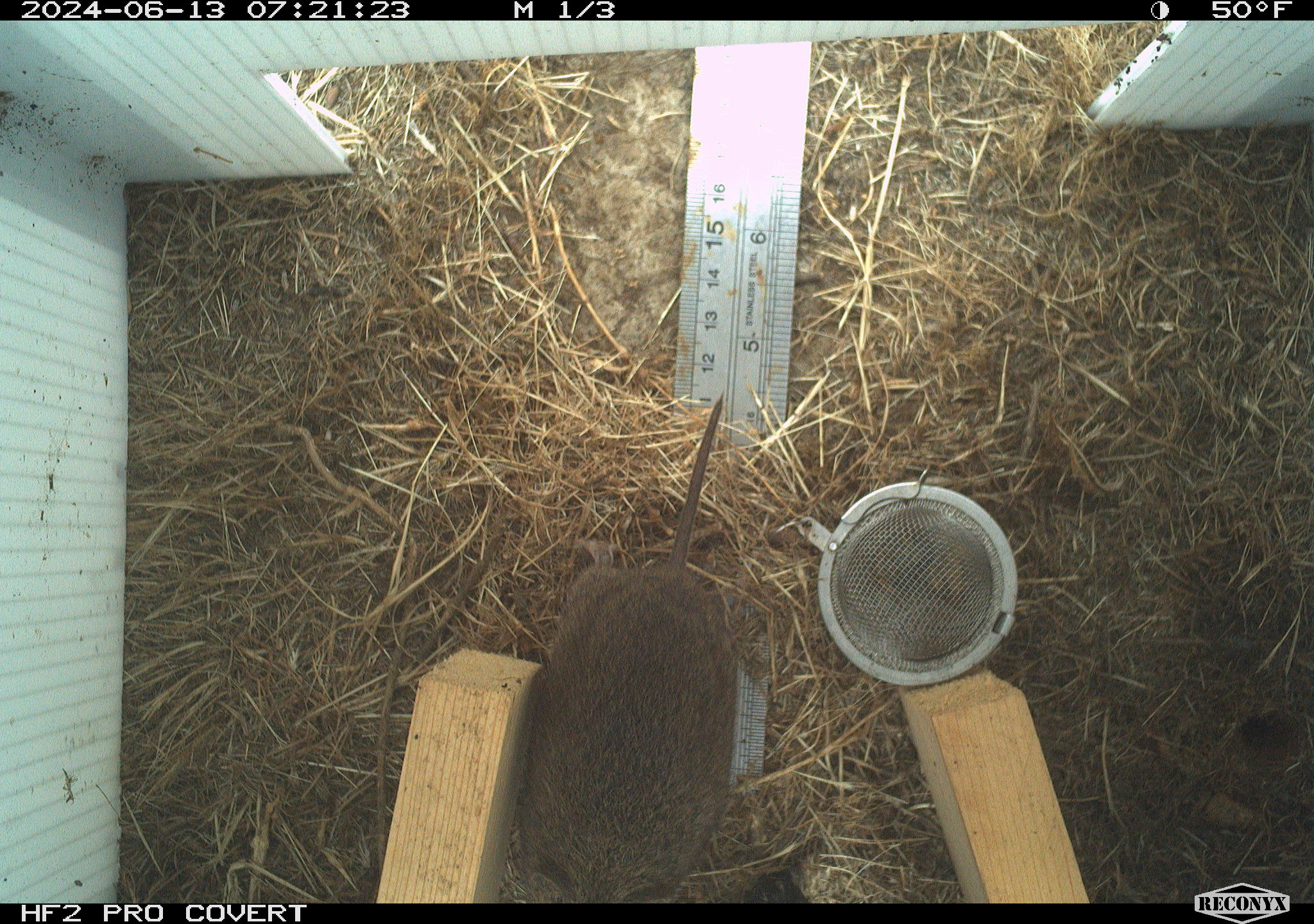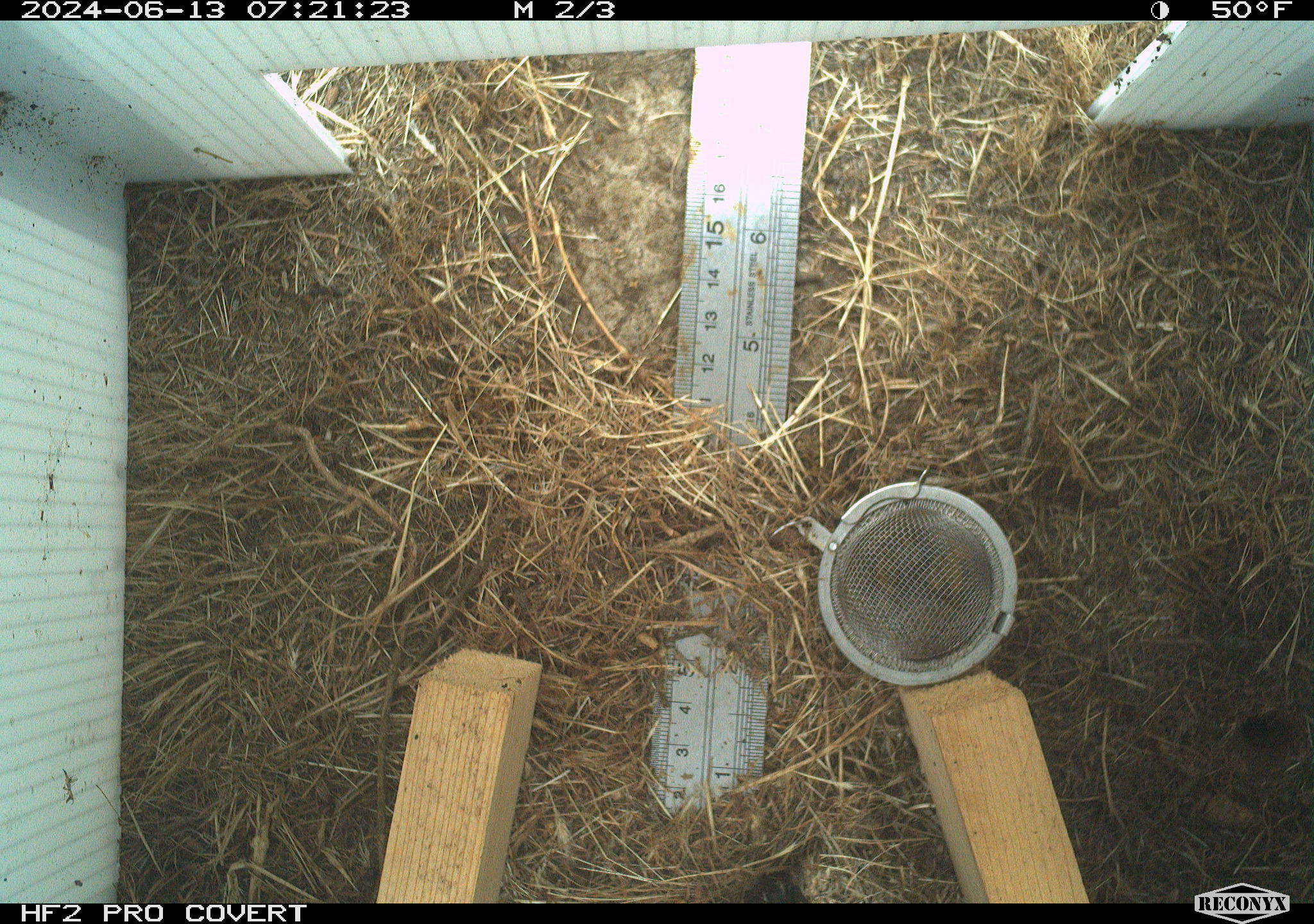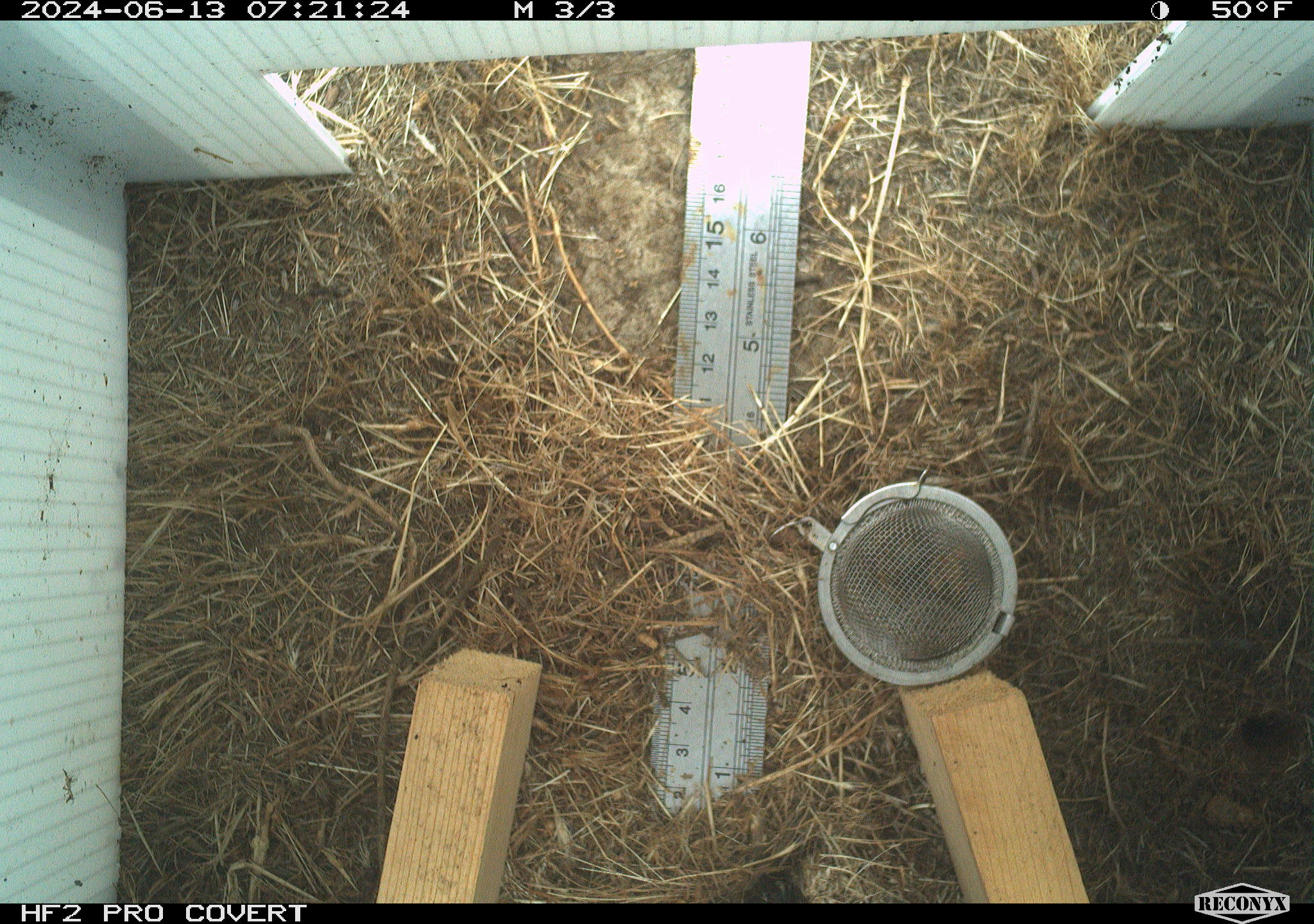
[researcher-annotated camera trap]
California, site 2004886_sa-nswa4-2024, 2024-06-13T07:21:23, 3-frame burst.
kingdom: Animalia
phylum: Chordata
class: Mammalia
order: Rodentia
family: Cricetidae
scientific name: Arvicolinae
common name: voles, lemmings, and muskrats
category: arvicolinae subfamily